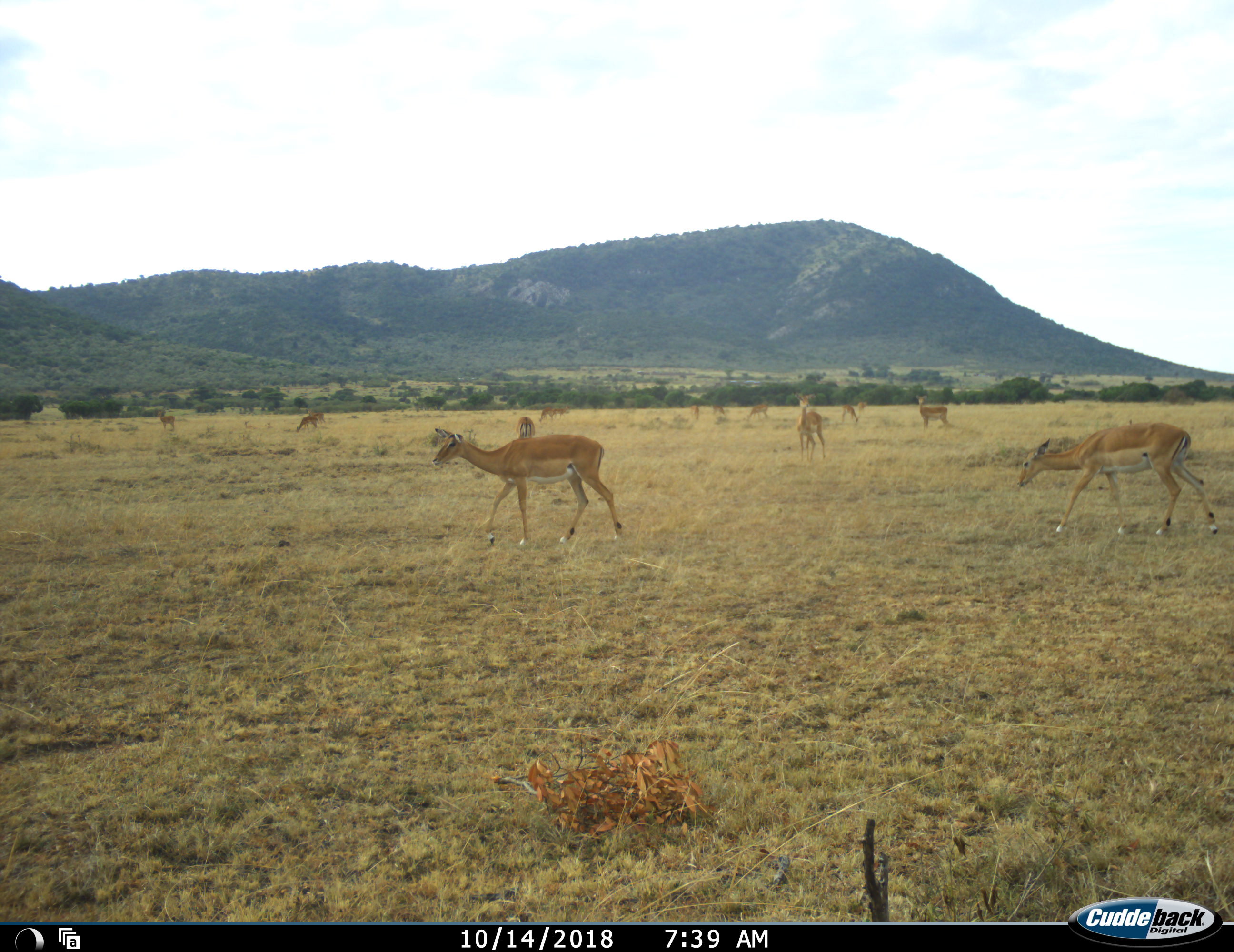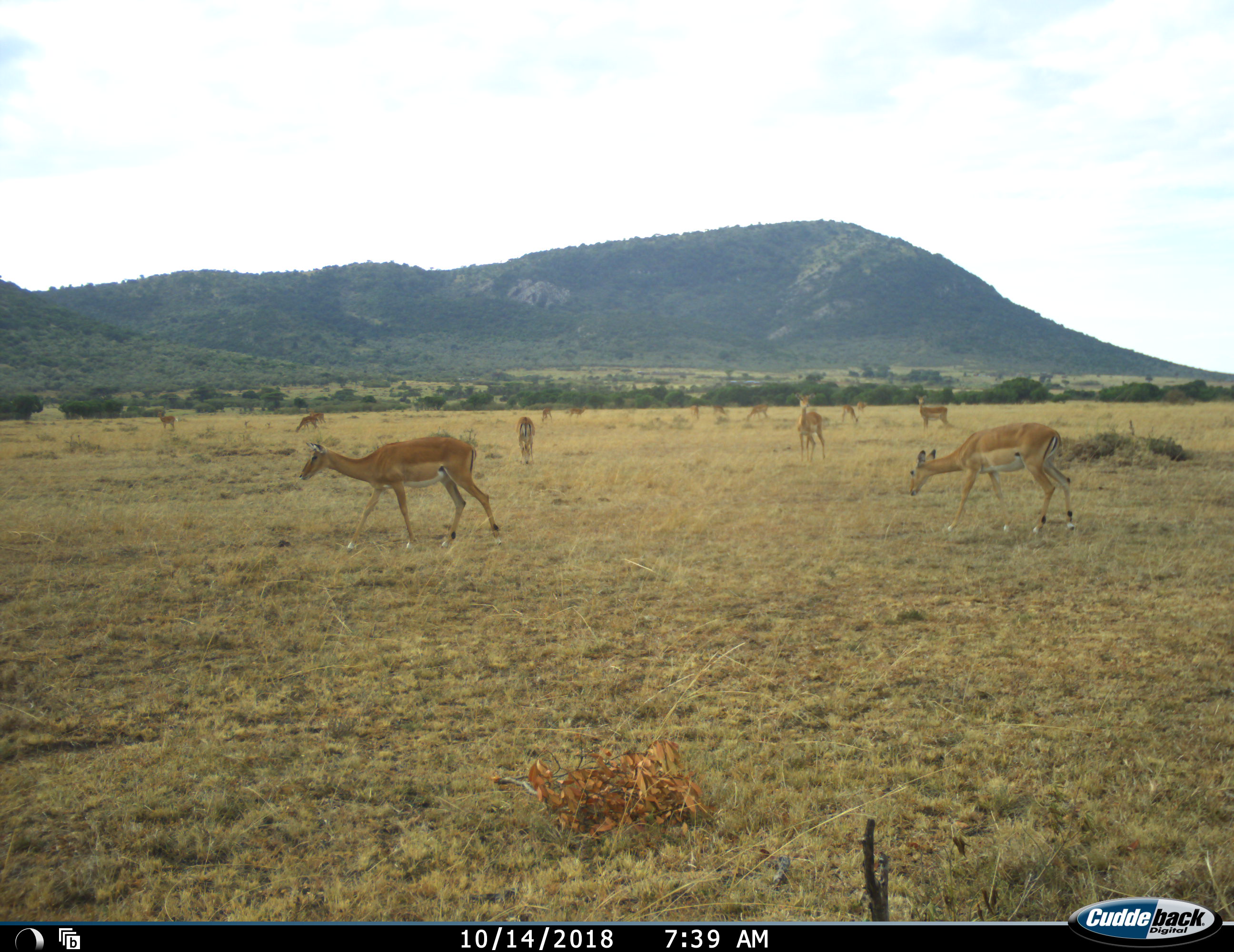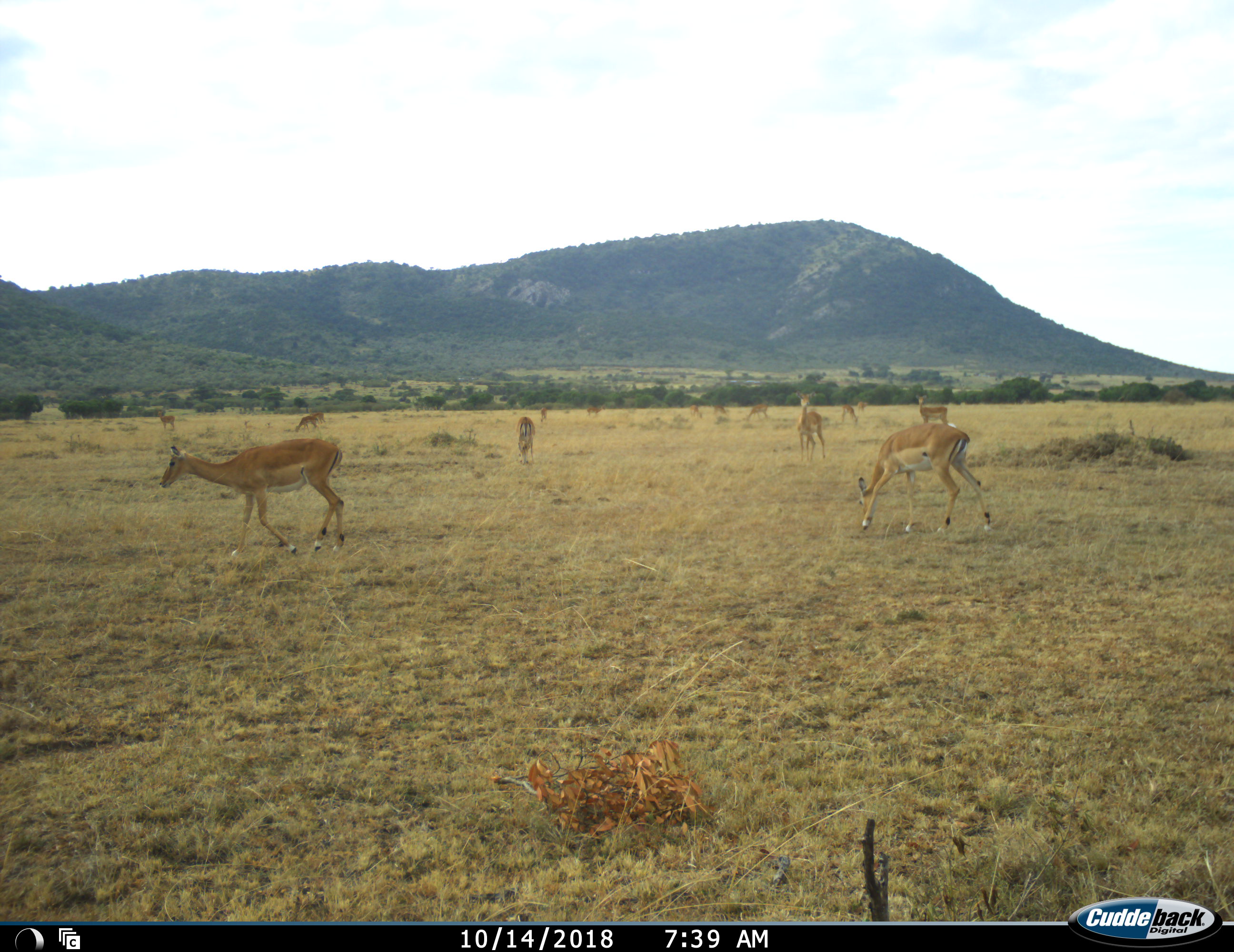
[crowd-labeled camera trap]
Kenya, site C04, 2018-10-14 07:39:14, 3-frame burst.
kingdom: Animalia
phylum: Chordata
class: Mammalia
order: Artiodactyla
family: Bovidae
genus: Aepyceros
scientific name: Aepyceros melampus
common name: impala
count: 11-50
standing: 75%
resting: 0%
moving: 62%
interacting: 0%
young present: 0%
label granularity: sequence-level